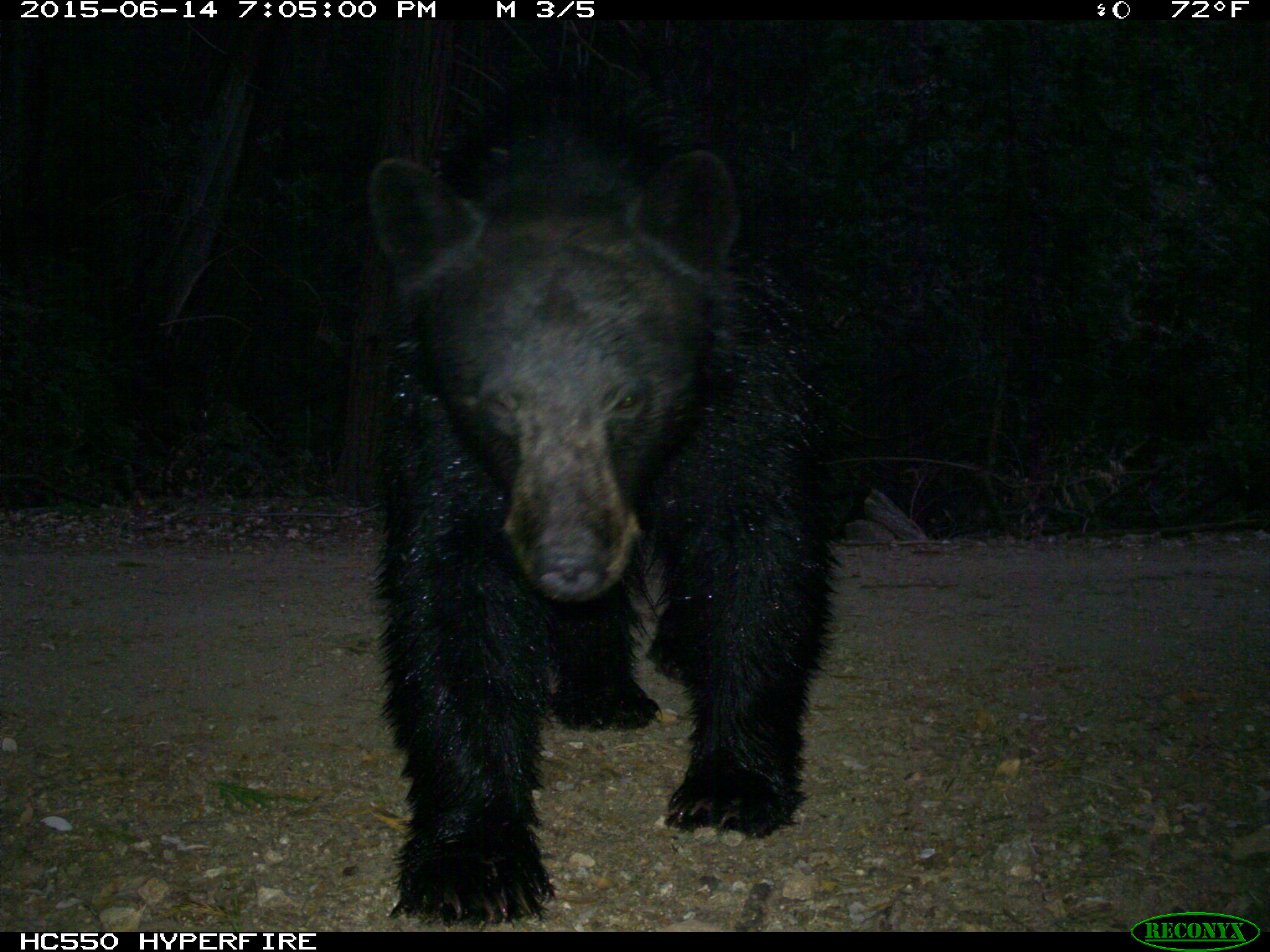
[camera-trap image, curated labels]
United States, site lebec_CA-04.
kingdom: Animalia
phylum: Chordata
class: Mammalia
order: Carnivora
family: Ursidae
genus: Ursus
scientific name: Ursus americanus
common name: american black bear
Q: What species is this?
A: Ursus americanus (american black bear).